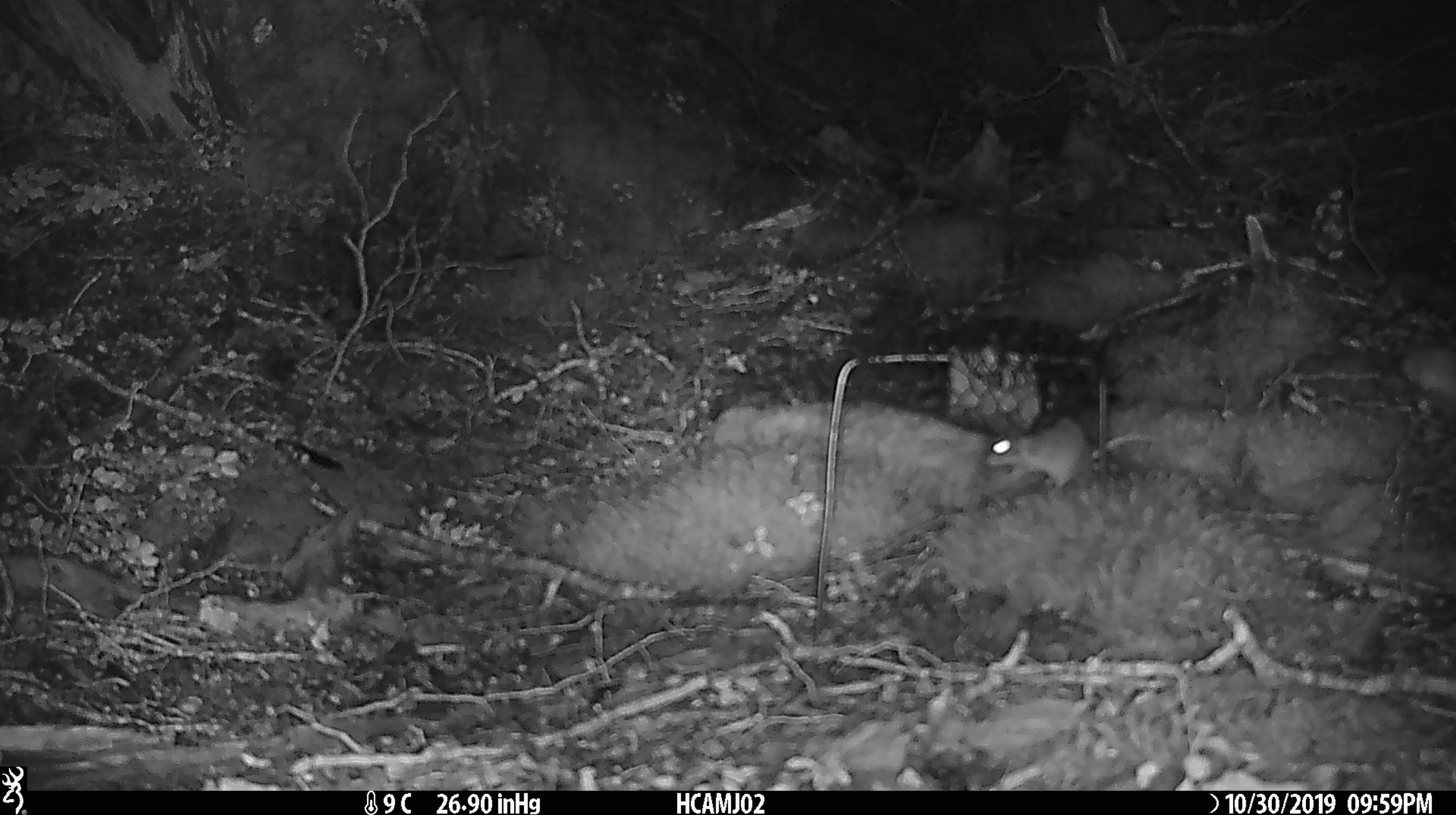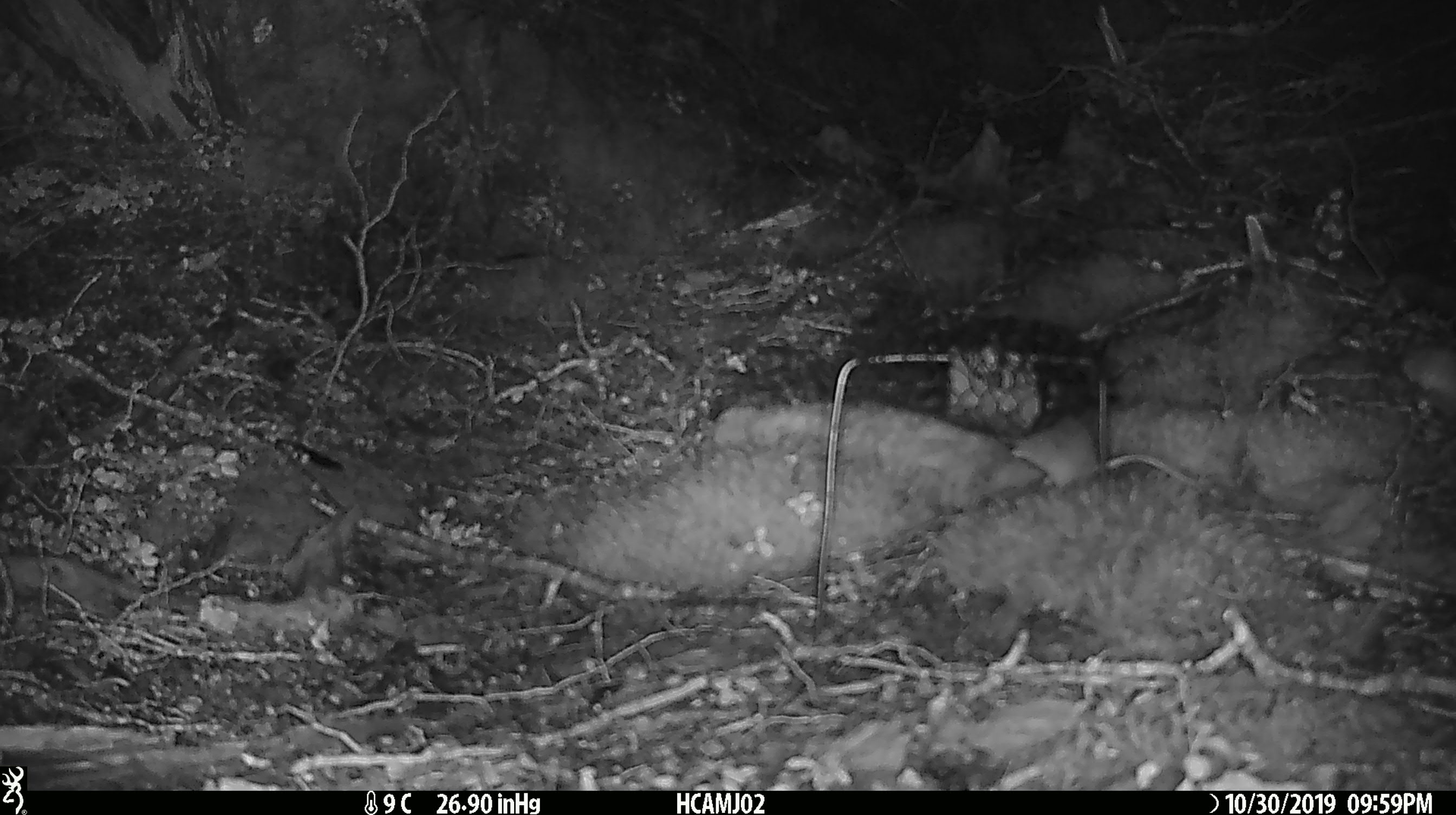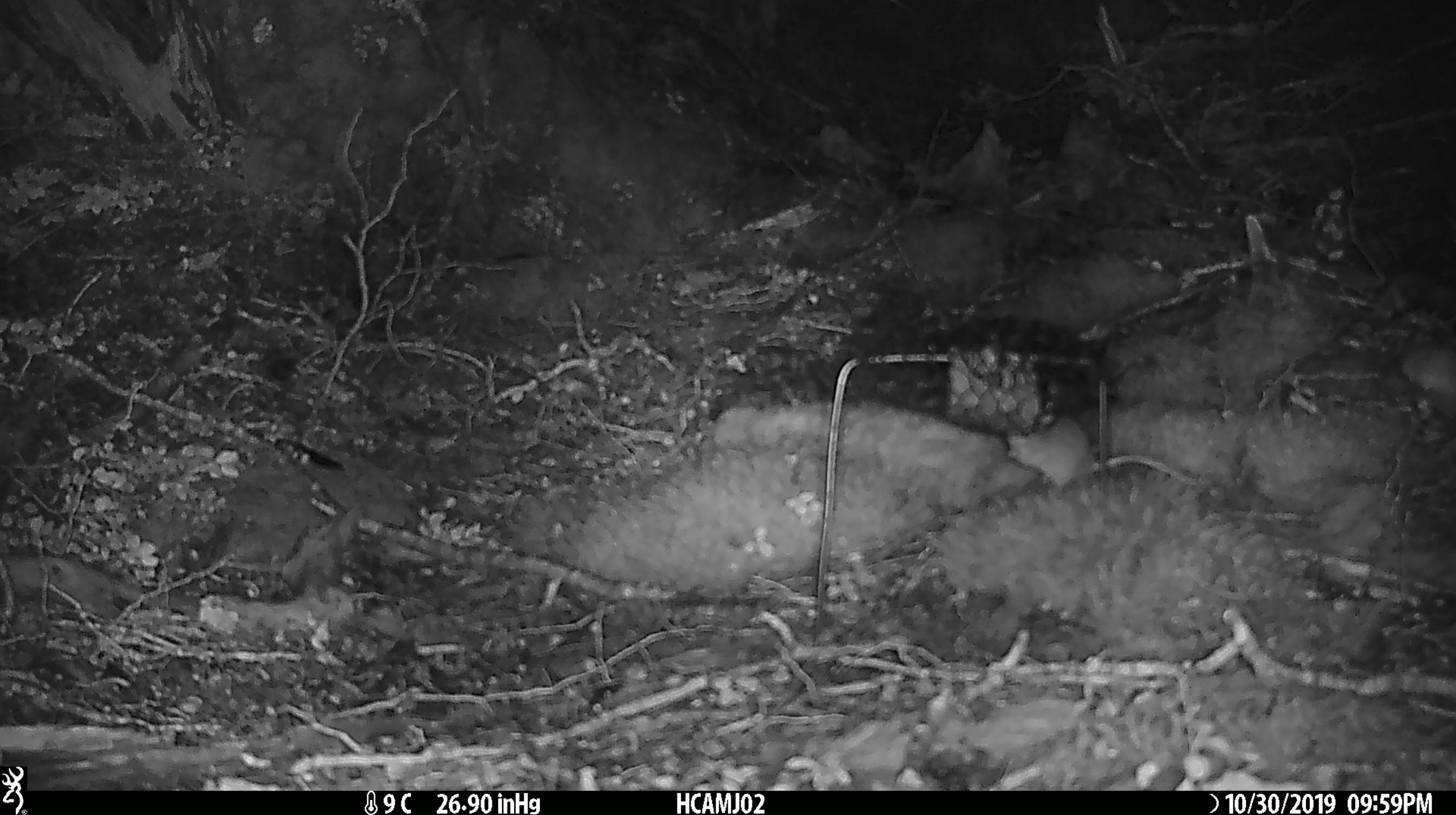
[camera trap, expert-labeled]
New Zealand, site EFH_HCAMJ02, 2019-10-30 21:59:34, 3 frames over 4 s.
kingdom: Animalia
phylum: Chordata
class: Mammalia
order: Rodentia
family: Muridae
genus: Mus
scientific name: Mus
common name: mouse